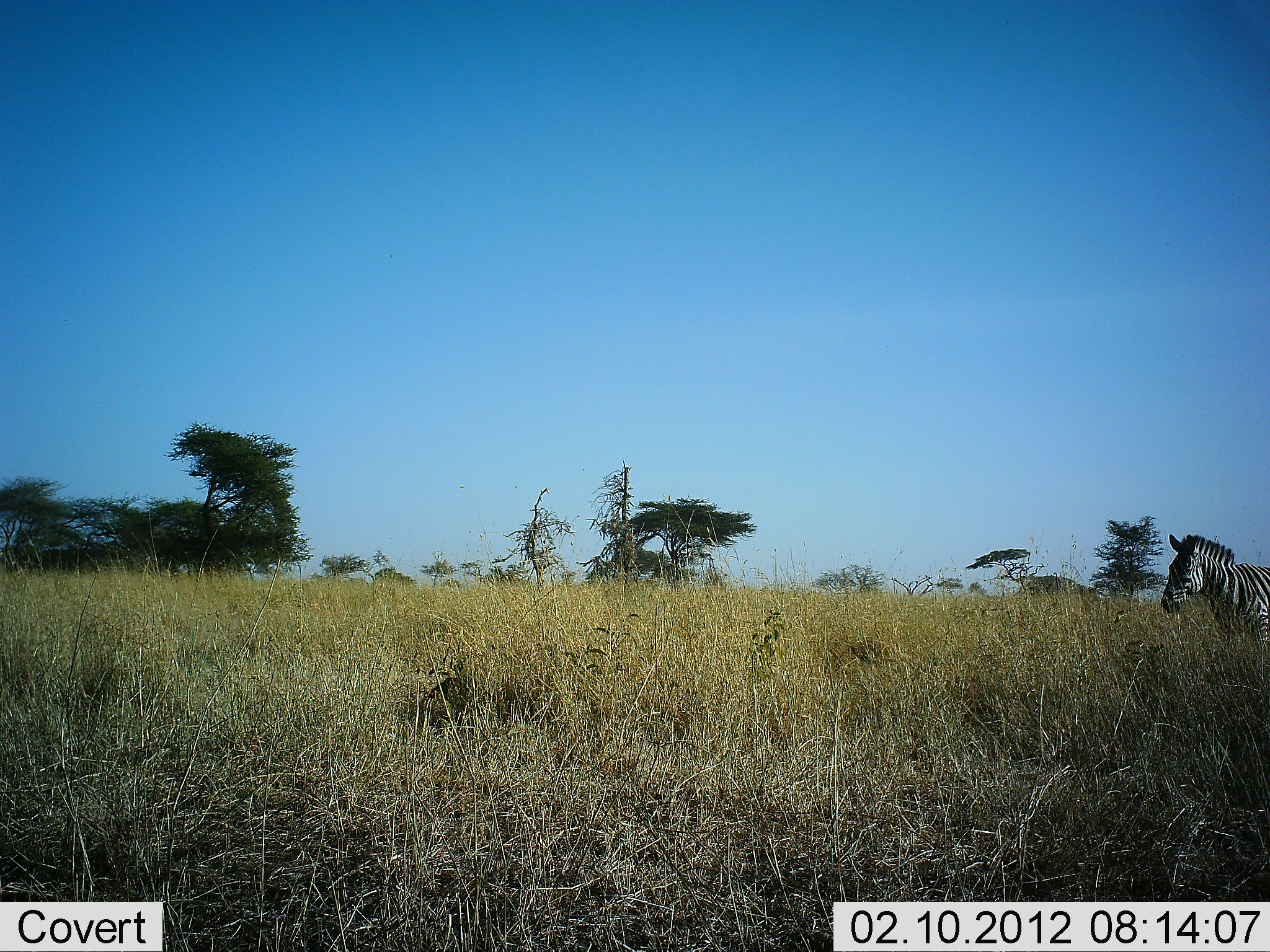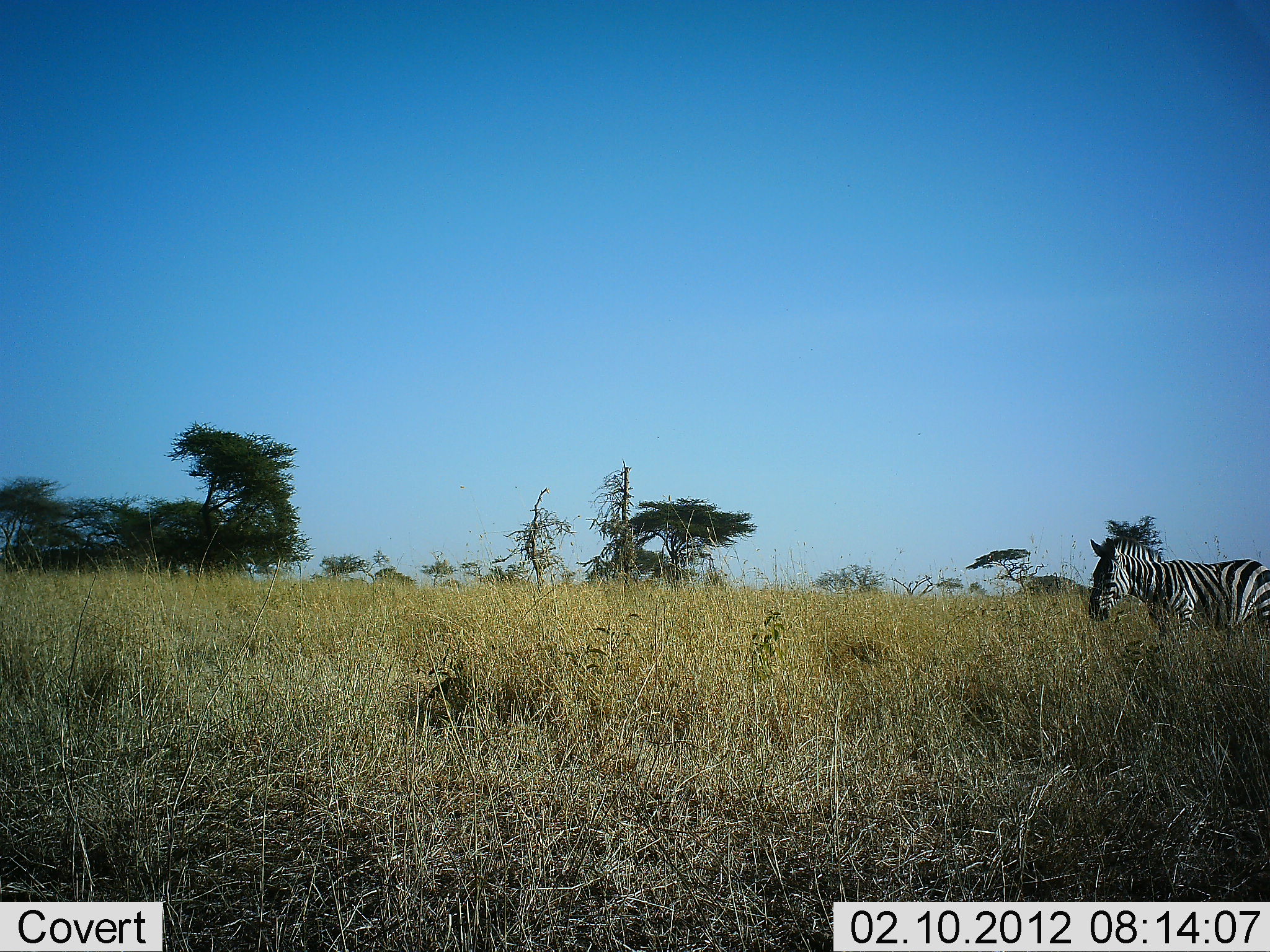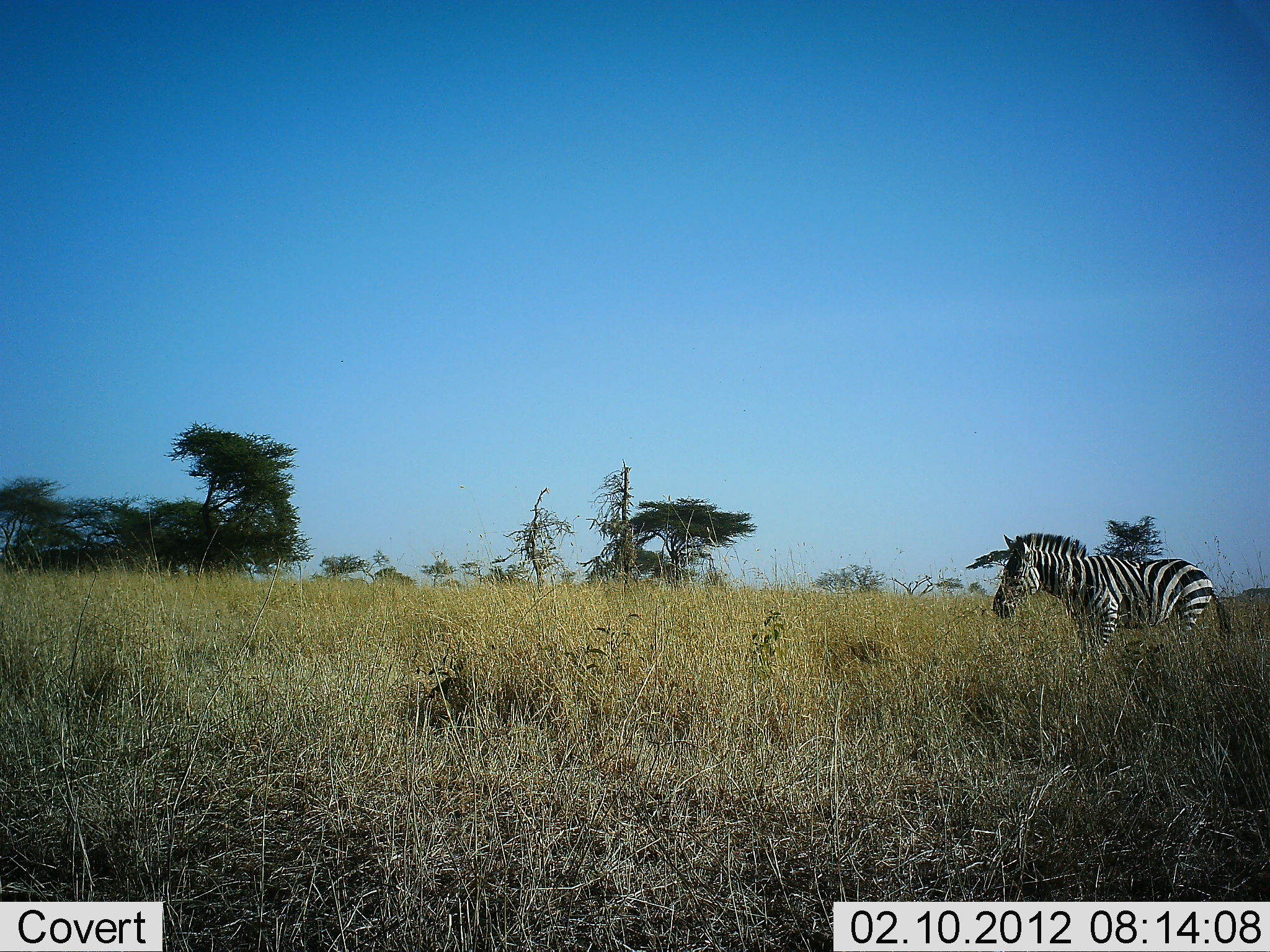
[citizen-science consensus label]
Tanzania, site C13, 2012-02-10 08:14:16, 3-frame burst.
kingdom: Animalia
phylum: Chordata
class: Mammalia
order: Perissodactyla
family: Equidae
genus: Equus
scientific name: Equus quagga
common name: plains zebra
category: zebra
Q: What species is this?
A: Zebra (plains zebra) (Equus quagga).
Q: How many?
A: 1.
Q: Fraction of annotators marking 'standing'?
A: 17%.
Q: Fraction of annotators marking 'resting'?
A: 0%.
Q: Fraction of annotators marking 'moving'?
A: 83%.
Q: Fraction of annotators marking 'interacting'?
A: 0%.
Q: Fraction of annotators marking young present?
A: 0%.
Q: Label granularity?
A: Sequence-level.